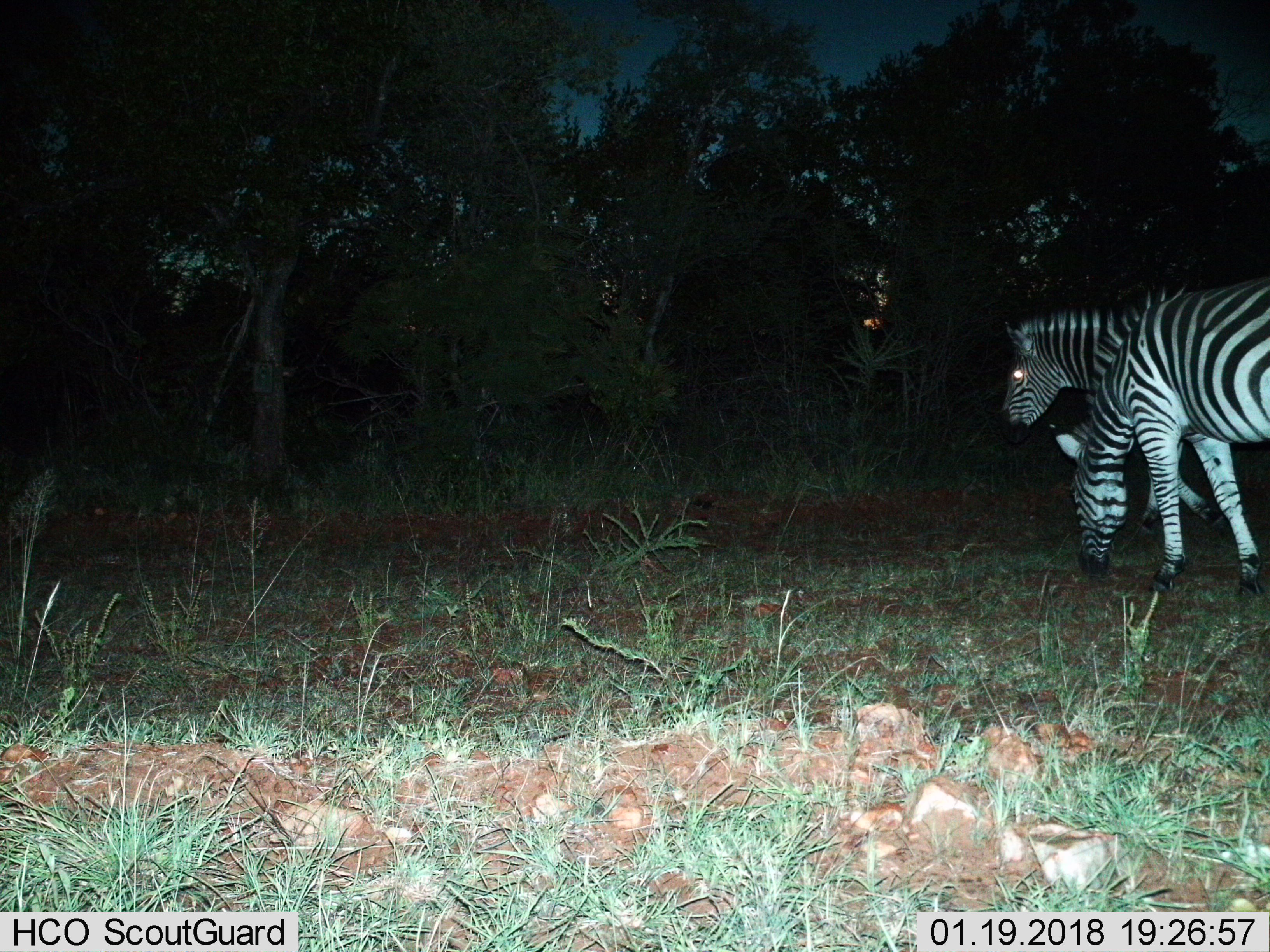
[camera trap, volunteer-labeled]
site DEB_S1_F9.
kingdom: Animalia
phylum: Chordata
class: Mammalia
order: Perissodactyla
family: Equidae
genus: Equus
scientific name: Equus quagga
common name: plains zebra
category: zebraplains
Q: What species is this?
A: Zebraplains (plains zebra) (Equus quagga).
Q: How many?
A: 2.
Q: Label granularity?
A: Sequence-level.